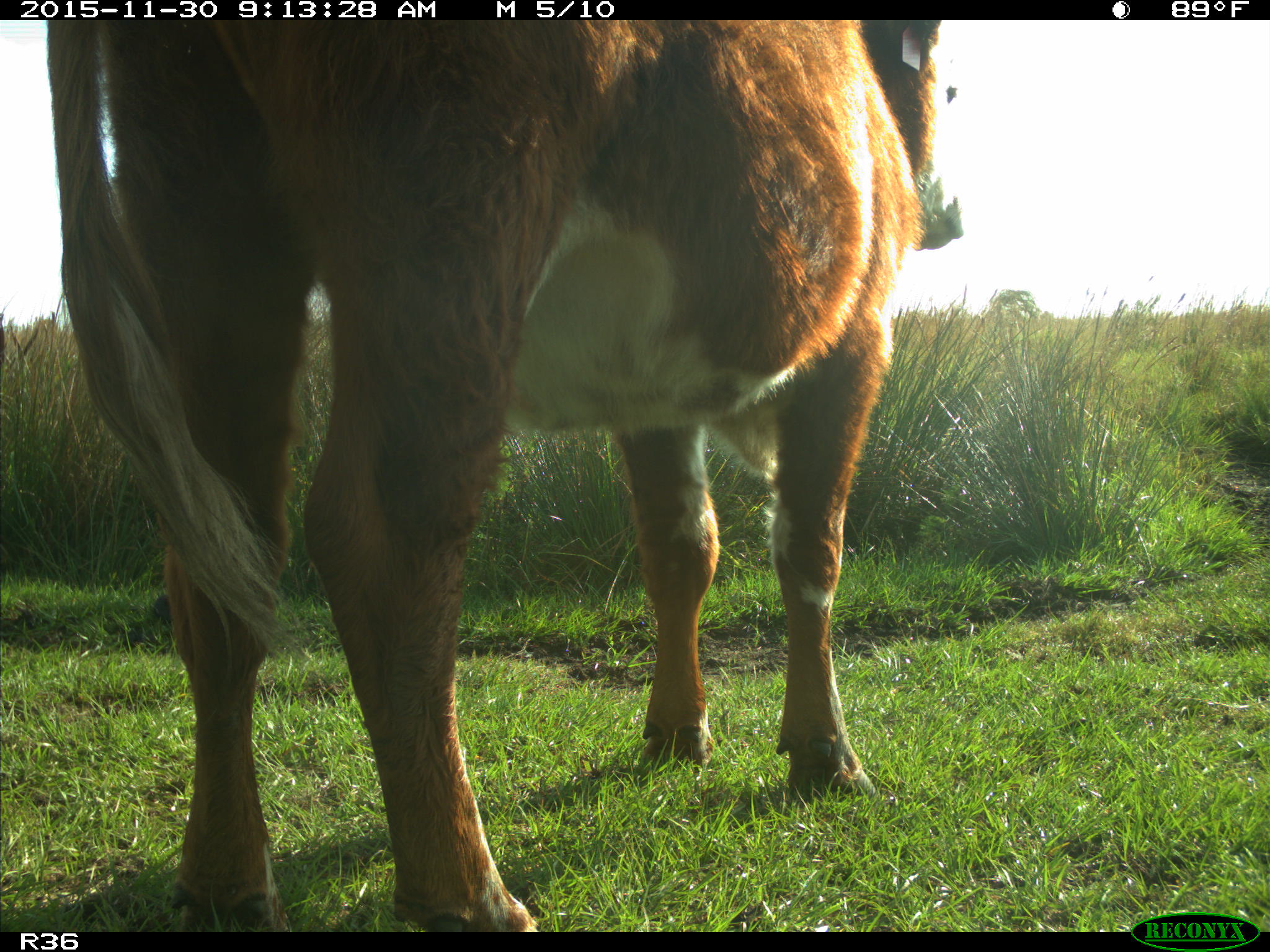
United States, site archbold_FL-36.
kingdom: Animalia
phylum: Chordata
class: Mammalia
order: Artiodactyla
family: Bovidae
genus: Bos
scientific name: Bos taurus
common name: domestic cow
Bos taurus (domestic cow).